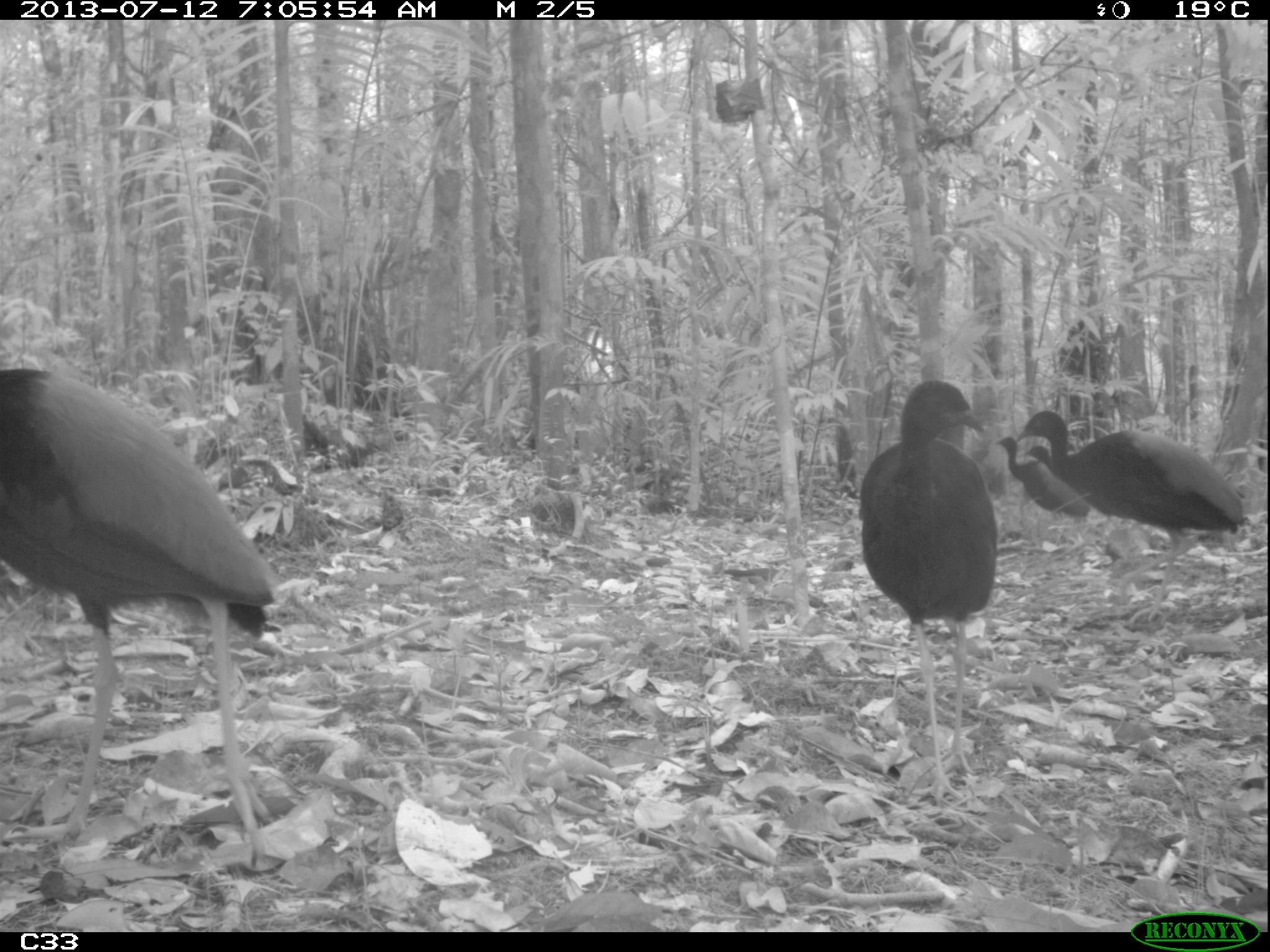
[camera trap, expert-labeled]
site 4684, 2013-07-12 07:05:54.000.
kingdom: Animalia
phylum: Chordata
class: Aves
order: Gruiformes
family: Psophiidae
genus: Psophia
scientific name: Psophia crepitans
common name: gray-winged trumpeter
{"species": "Psophia crepitans (gray-winged trumpeter)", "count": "6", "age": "adult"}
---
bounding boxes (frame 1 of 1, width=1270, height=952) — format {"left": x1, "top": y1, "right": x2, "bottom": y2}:
psophia crepitans: {"left": 0, "top": 364, "right": 278, "bottom": 864}; {"left": 856, "top": 378, "right": 997, "bottom": 810}; {"left": 1015, "top": 409, "right": 1248, "bottom": 625}; {"left": 996, "top": 435, "right": 1089, "bottom": 515}; {"left": 1024, "top": 445, "right": 1050, "bottom": 465}